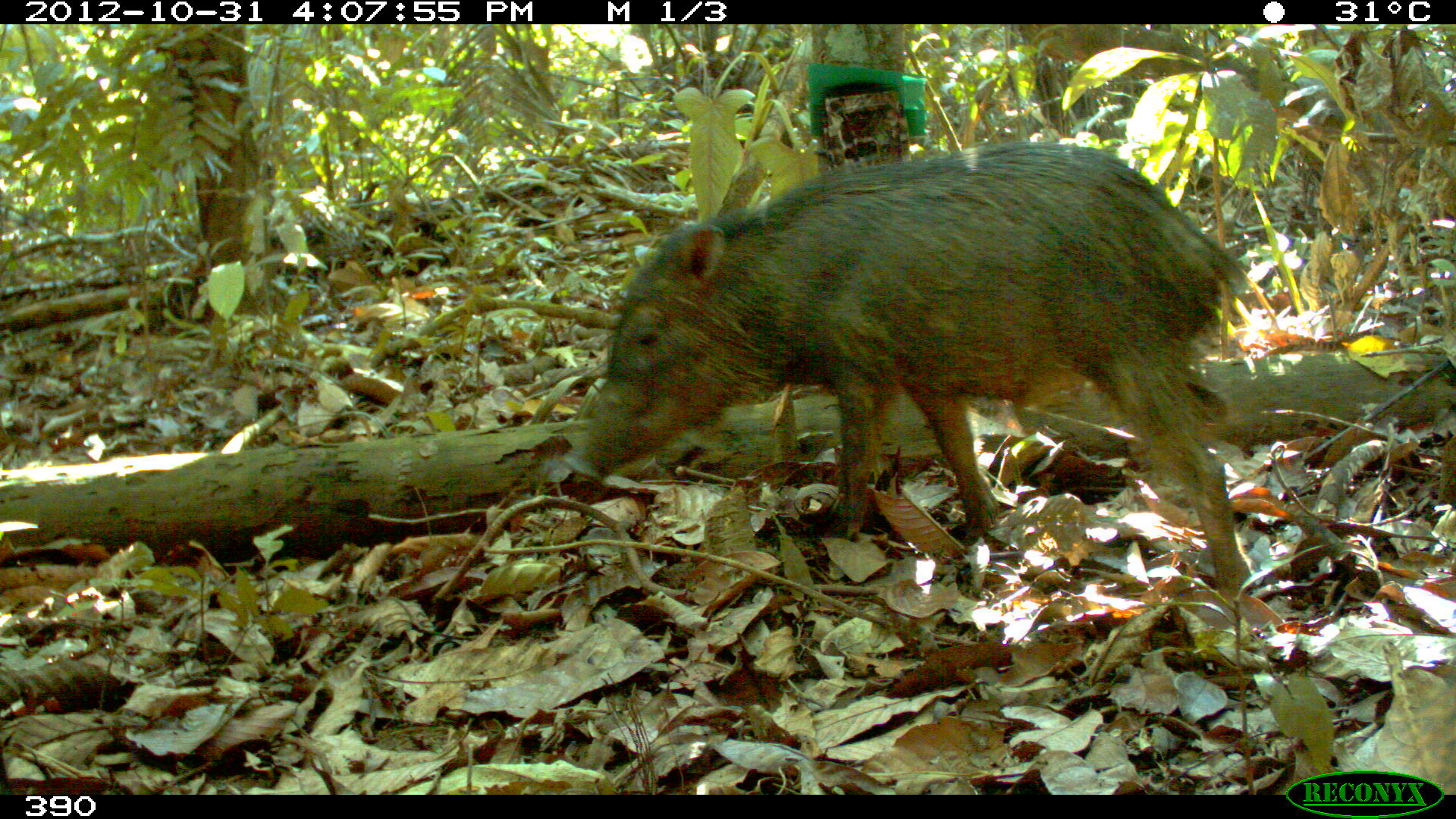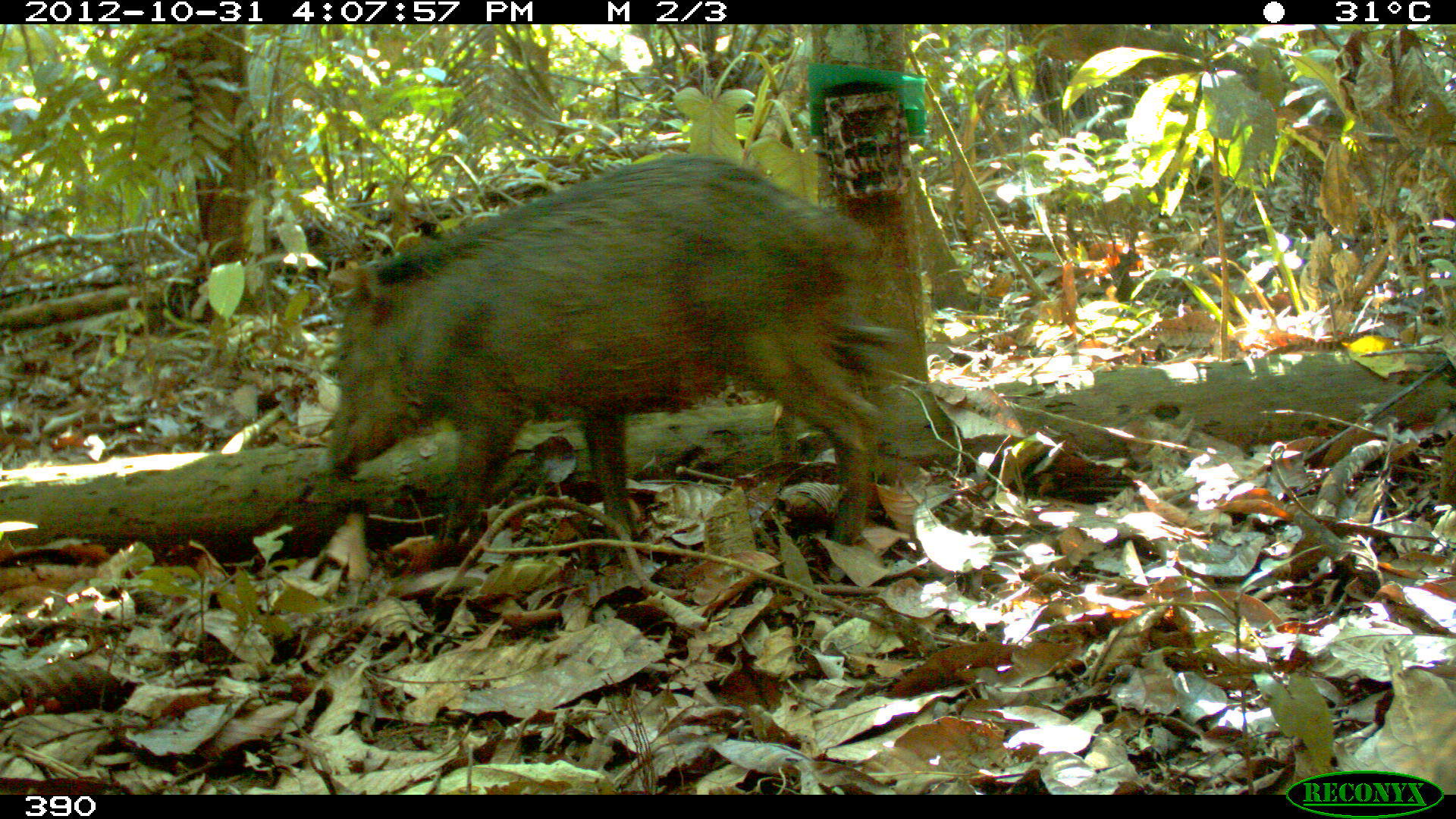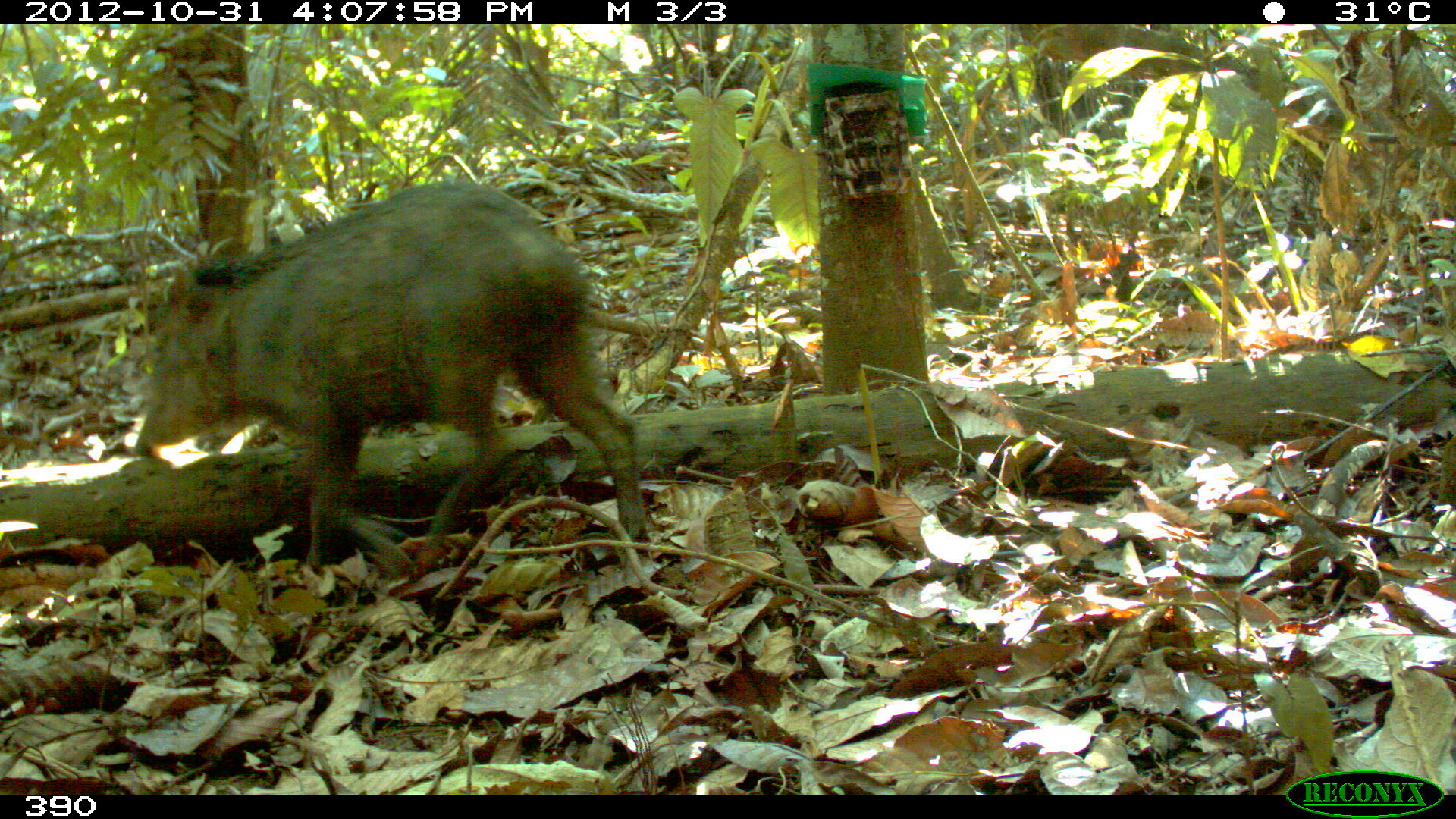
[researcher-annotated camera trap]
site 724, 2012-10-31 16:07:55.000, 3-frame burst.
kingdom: Animalia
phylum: Chordata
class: Mammalia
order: Artiodactyla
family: Tayassuidae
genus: Tayassu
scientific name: Tayassu pecari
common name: white-lipped peccary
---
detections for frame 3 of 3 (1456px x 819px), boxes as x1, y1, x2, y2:
tayassu pecari: 133, 177, 651, 582